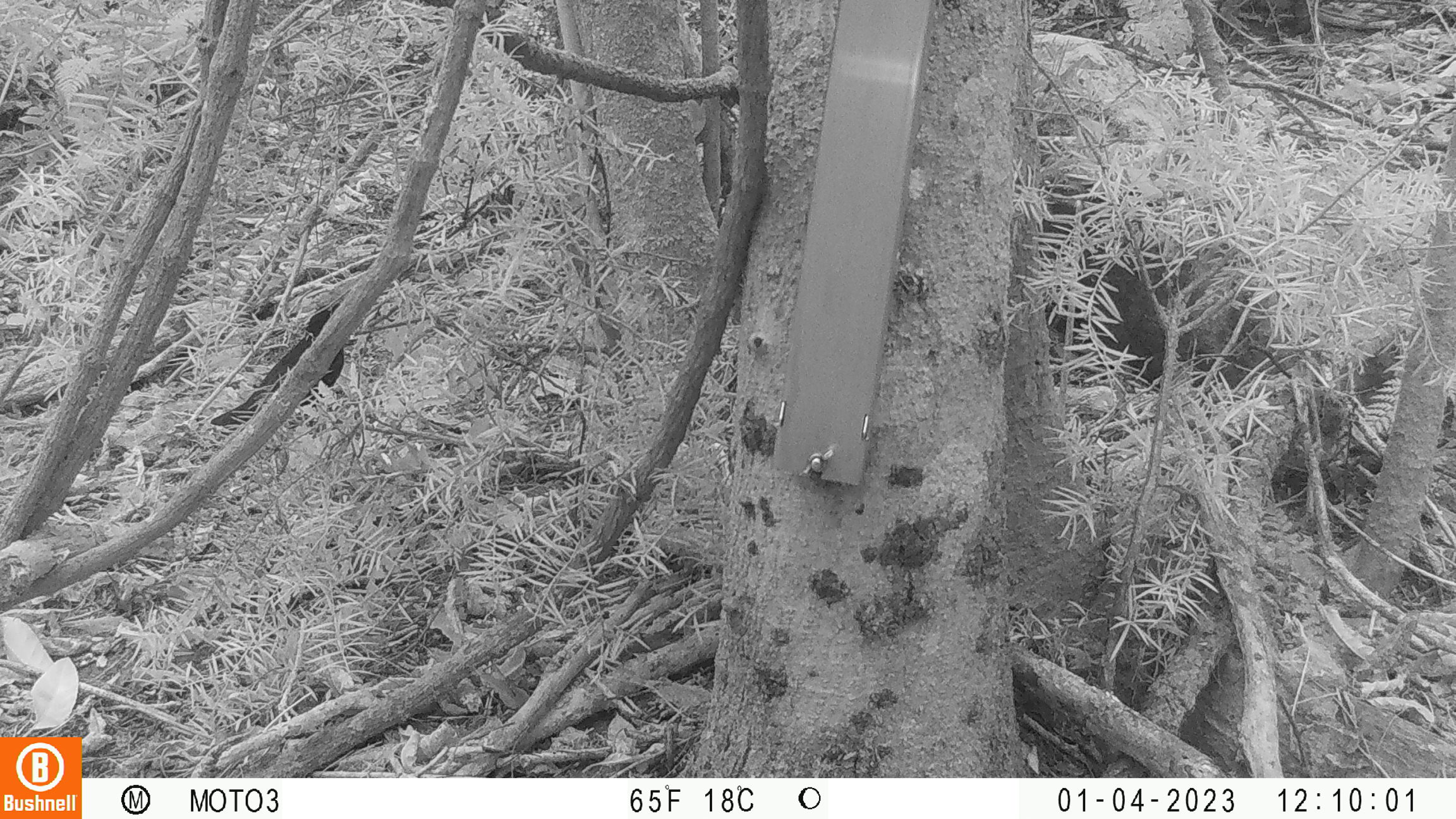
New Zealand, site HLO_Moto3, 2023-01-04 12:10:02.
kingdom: Animalia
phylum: Chordata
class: Aves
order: Passeriformes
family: Turdidae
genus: Turdus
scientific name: Turdus merula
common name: eurasian blackbird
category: blackbird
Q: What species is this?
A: Blackbird (eurasian blackbird) (Turdus merula).